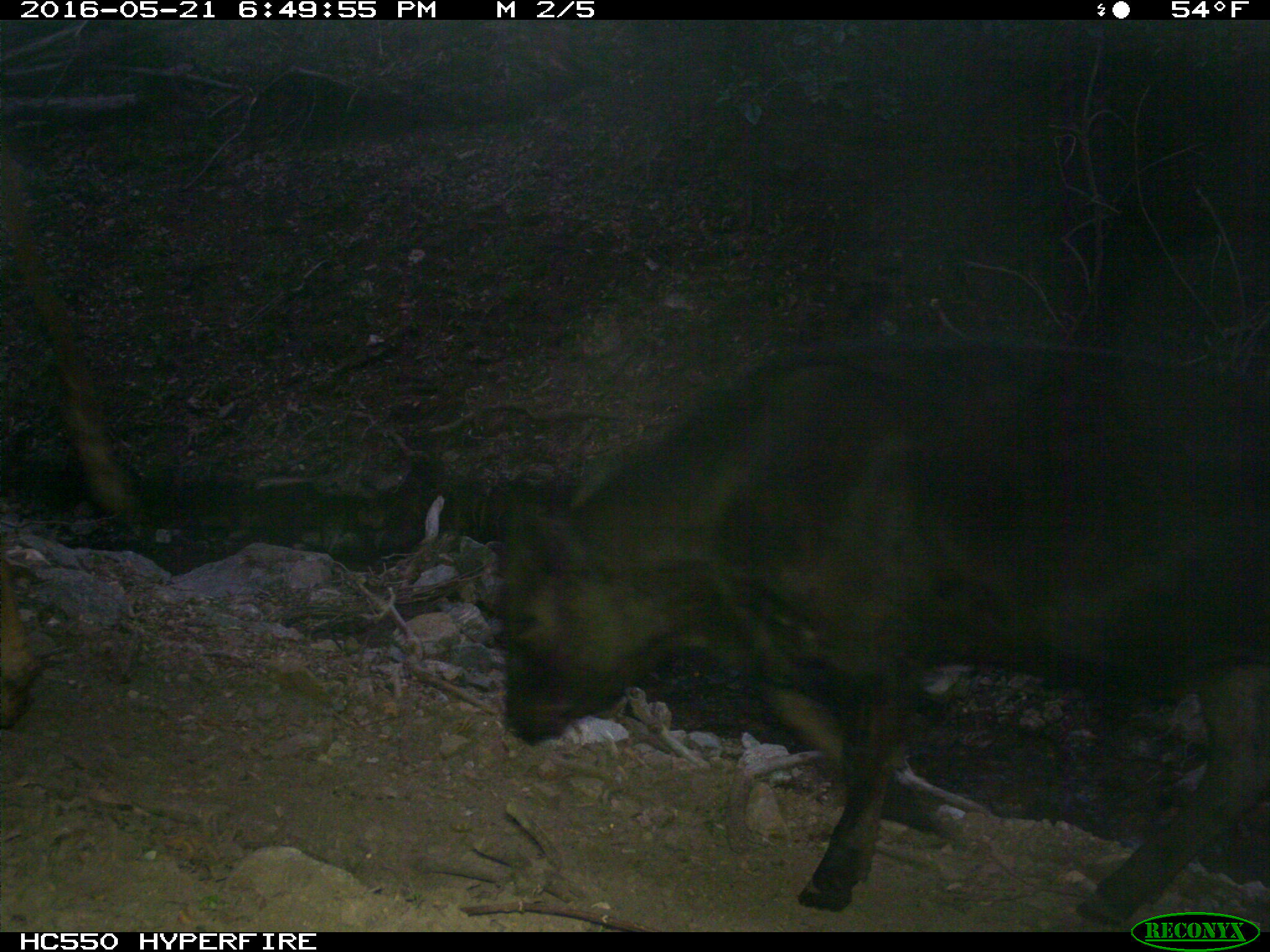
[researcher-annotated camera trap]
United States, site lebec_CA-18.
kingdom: Animalia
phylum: Chordata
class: Mammalia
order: Artiodactyla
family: Bovidae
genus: Bos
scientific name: Bos taurus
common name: domestic cow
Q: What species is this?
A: Bos taurus (domestic cow).